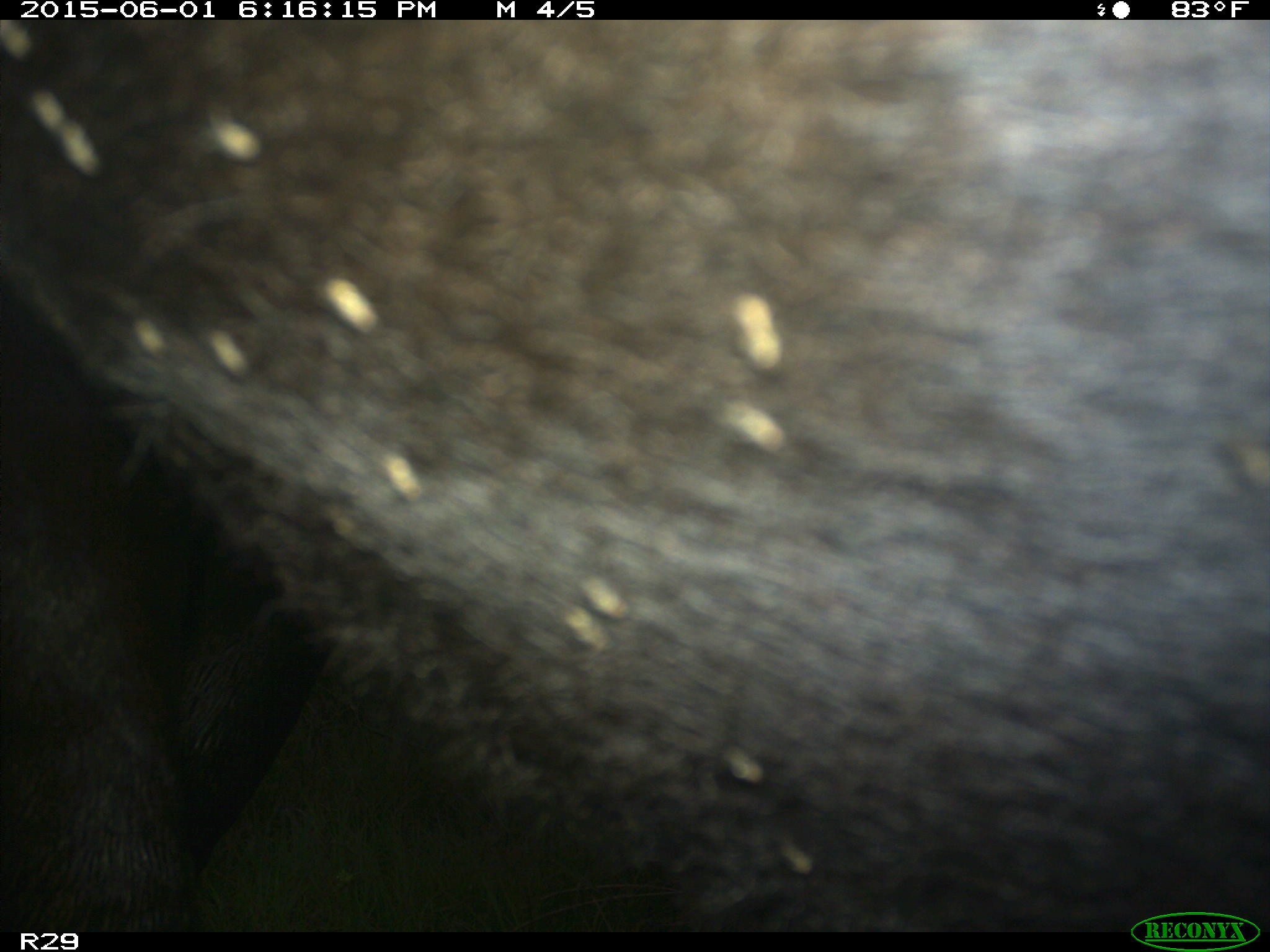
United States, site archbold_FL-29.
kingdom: Animalia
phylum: Chordata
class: Mammalia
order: Artiodactyla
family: Bovidae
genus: Bos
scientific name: Bos taurus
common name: domestic cow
Bos taurus (domestic cow).